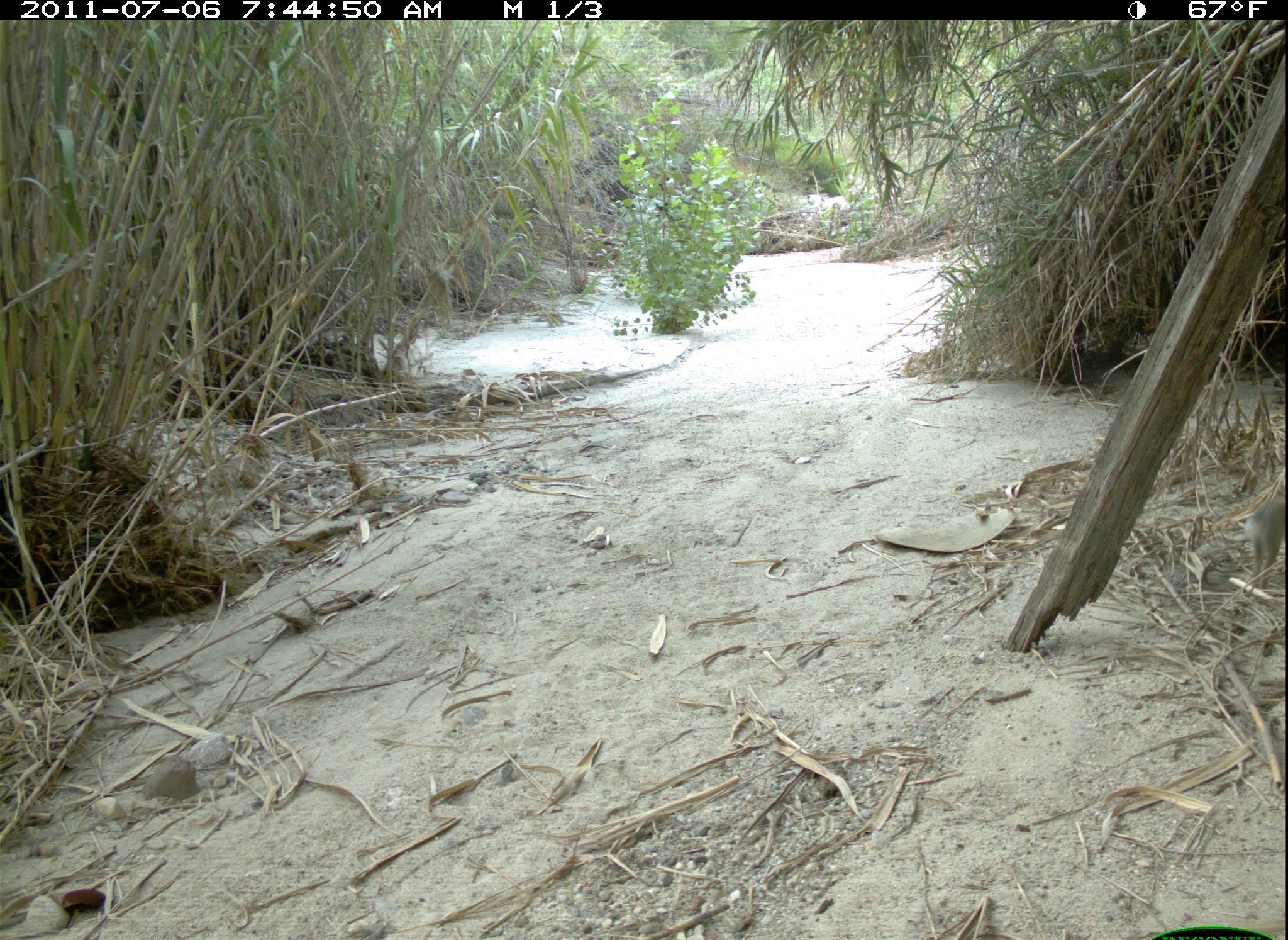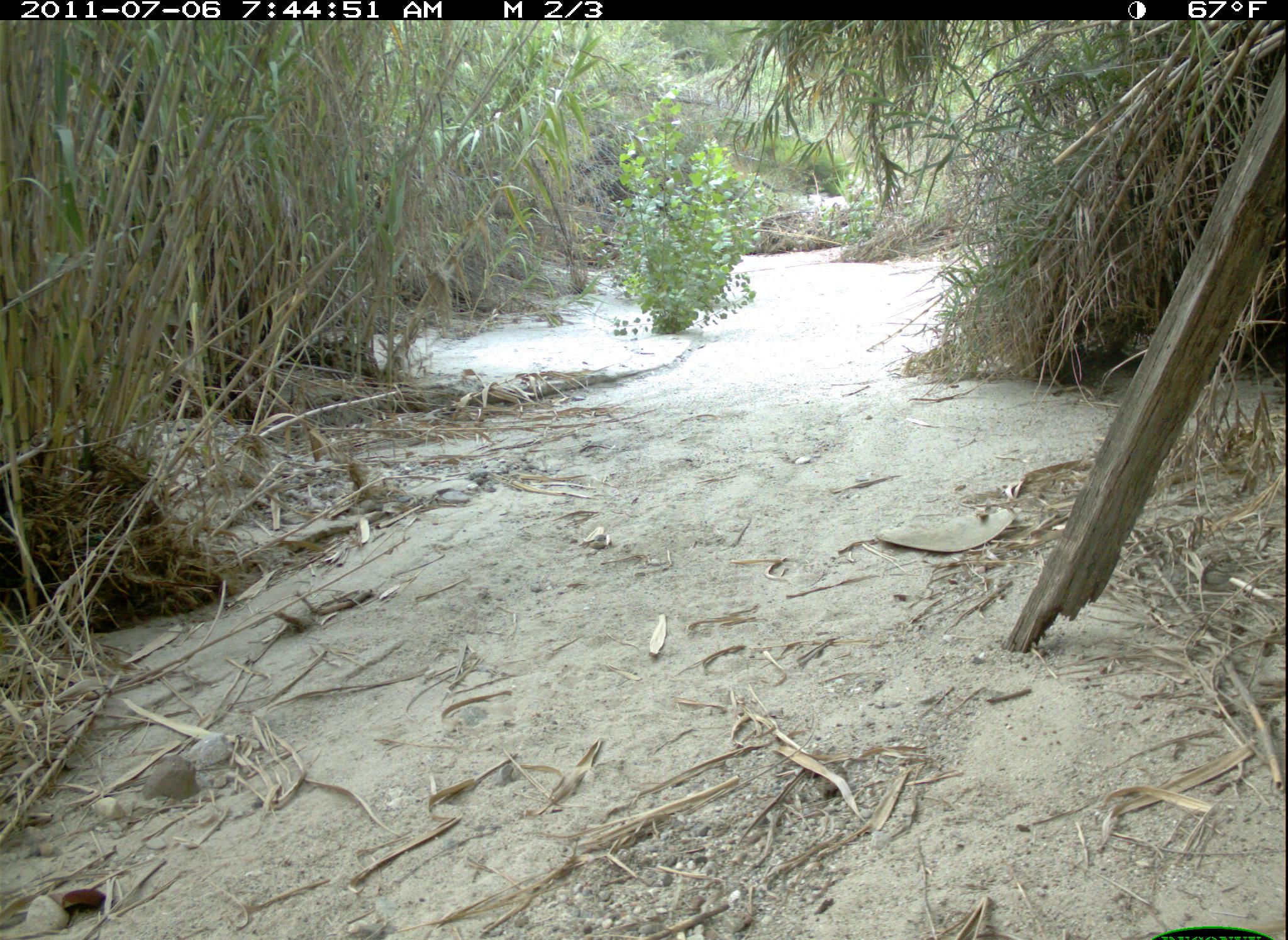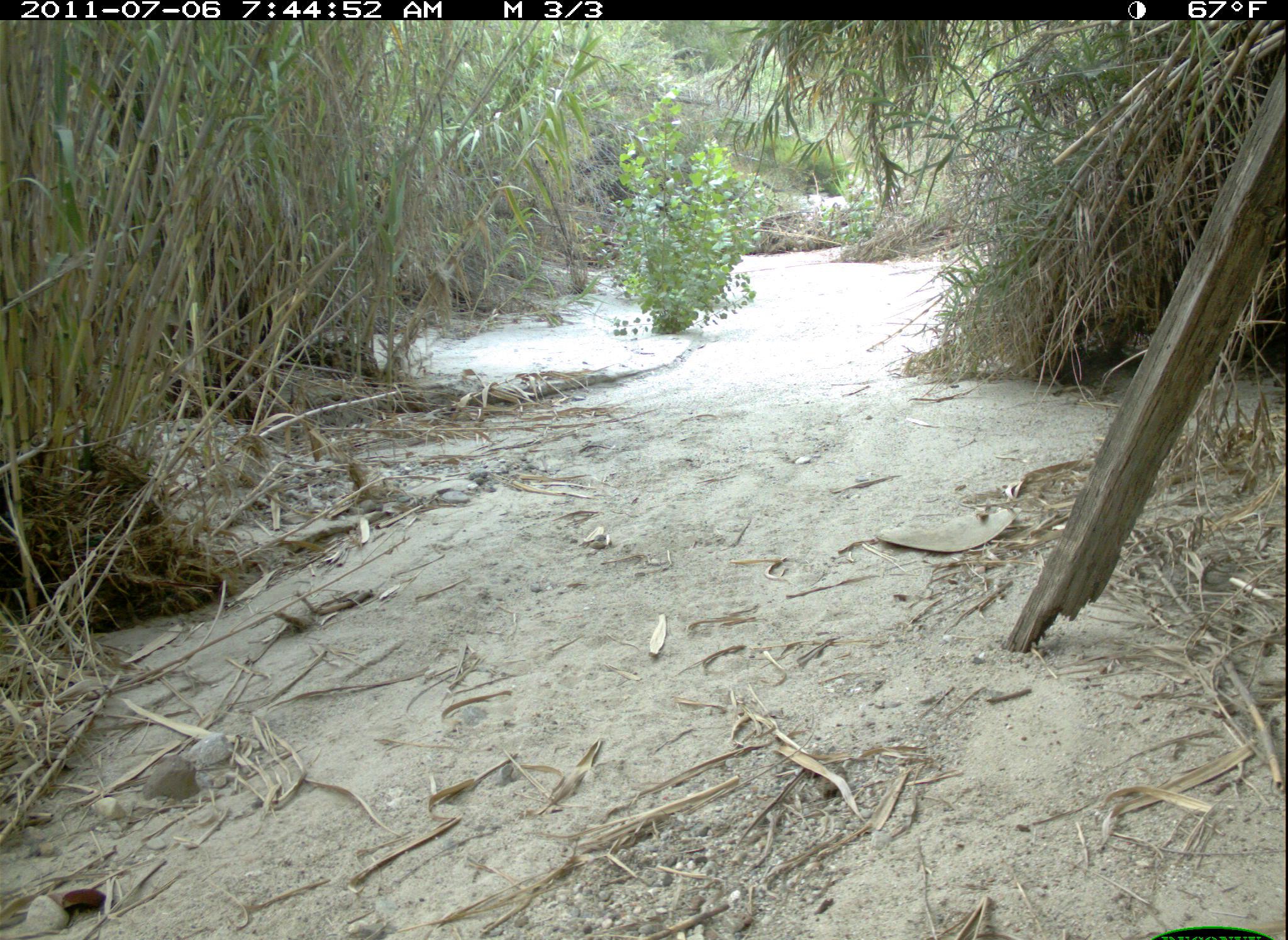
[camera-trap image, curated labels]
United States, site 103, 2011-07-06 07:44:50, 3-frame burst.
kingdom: Animalia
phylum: Chordata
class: Mammalia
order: Lagomorpha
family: Leporidae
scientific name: Leporidae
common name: rabbits and hares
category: rabbit